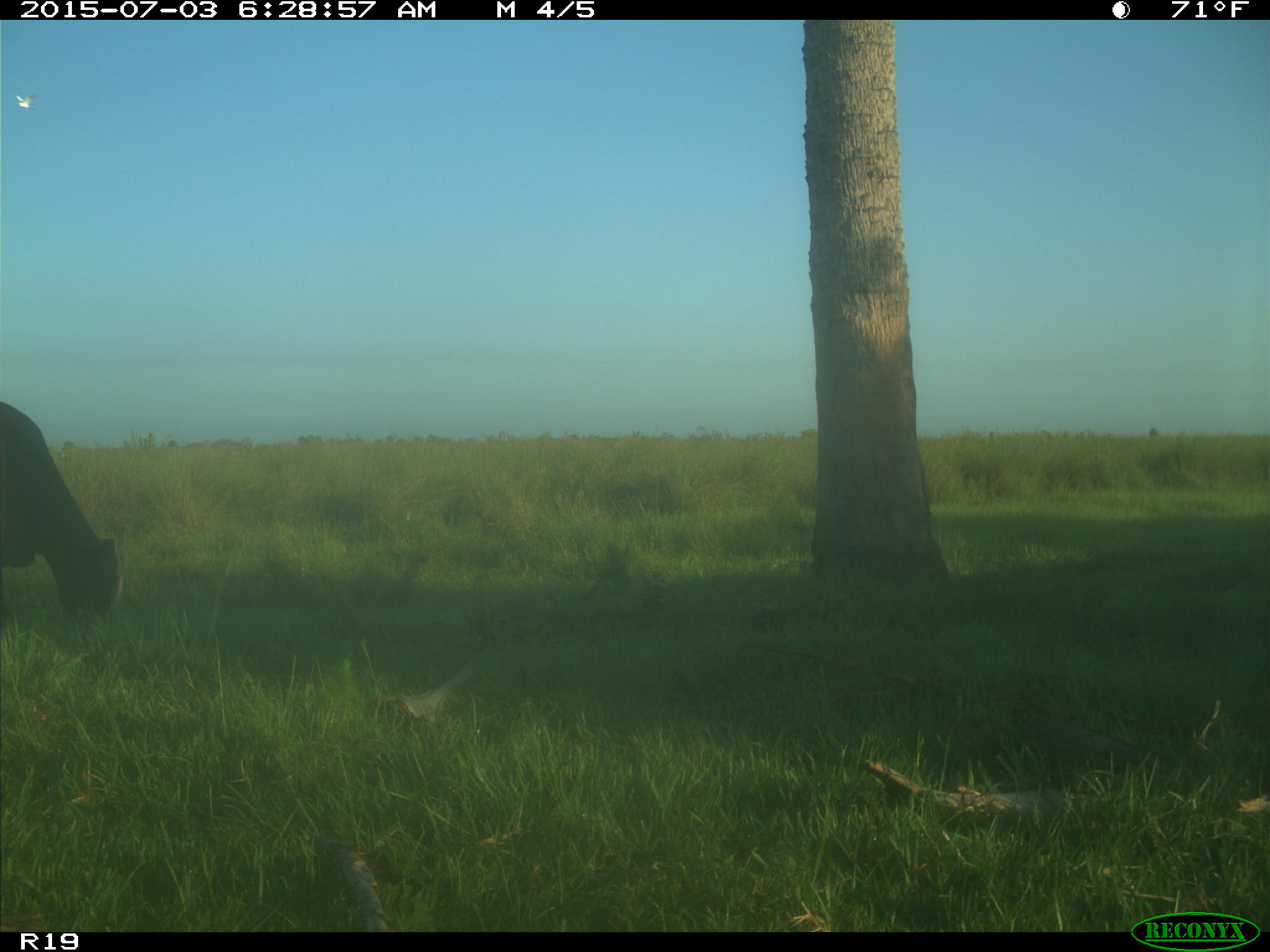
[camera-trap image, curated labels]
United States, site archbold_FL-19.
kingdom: Animalia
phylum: Chordata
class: Mammalia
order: Artiodactyla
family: Bovidae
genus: Bos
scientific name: Bos taurus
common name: domestic cow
Bos taurus (domestic cow).